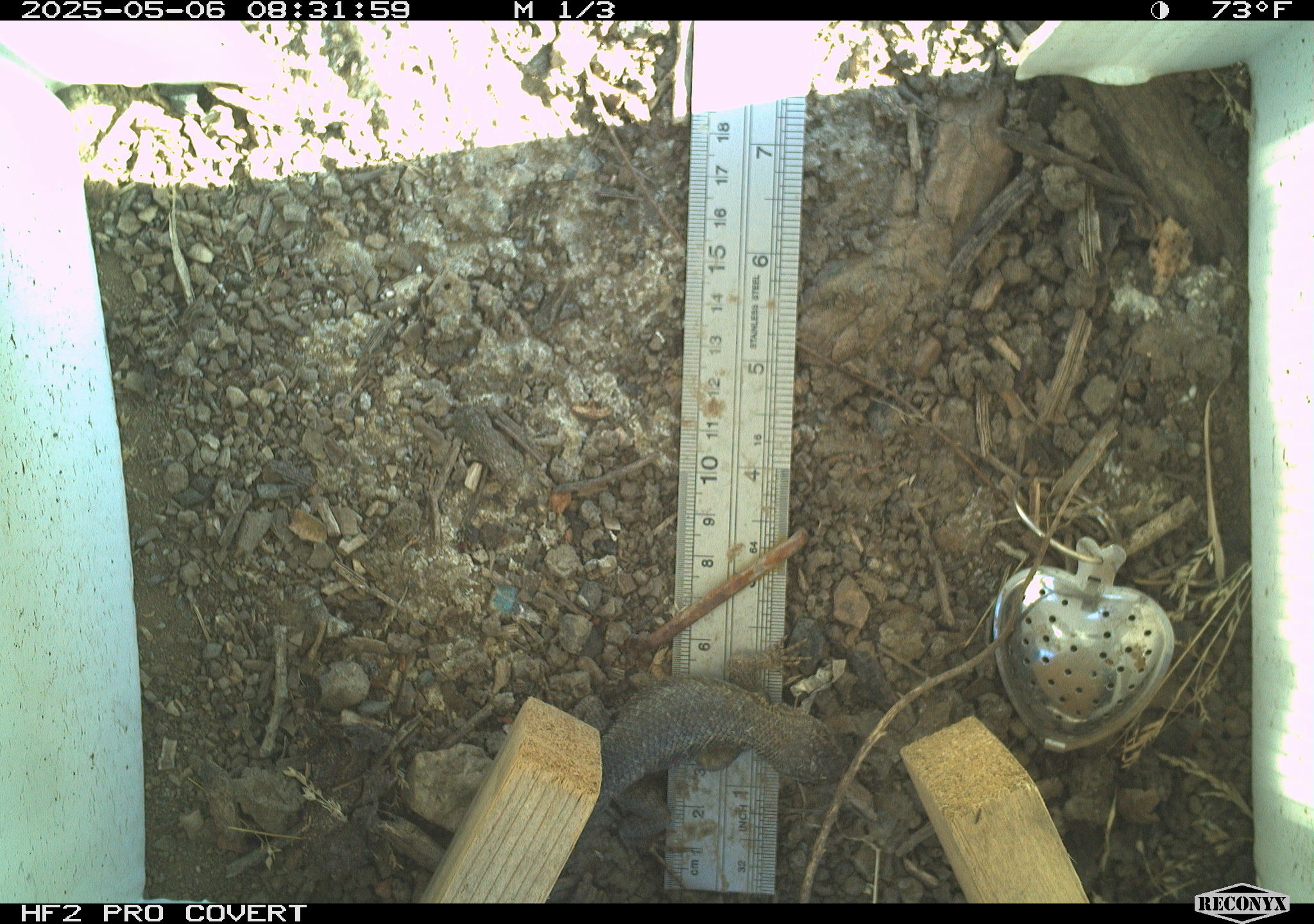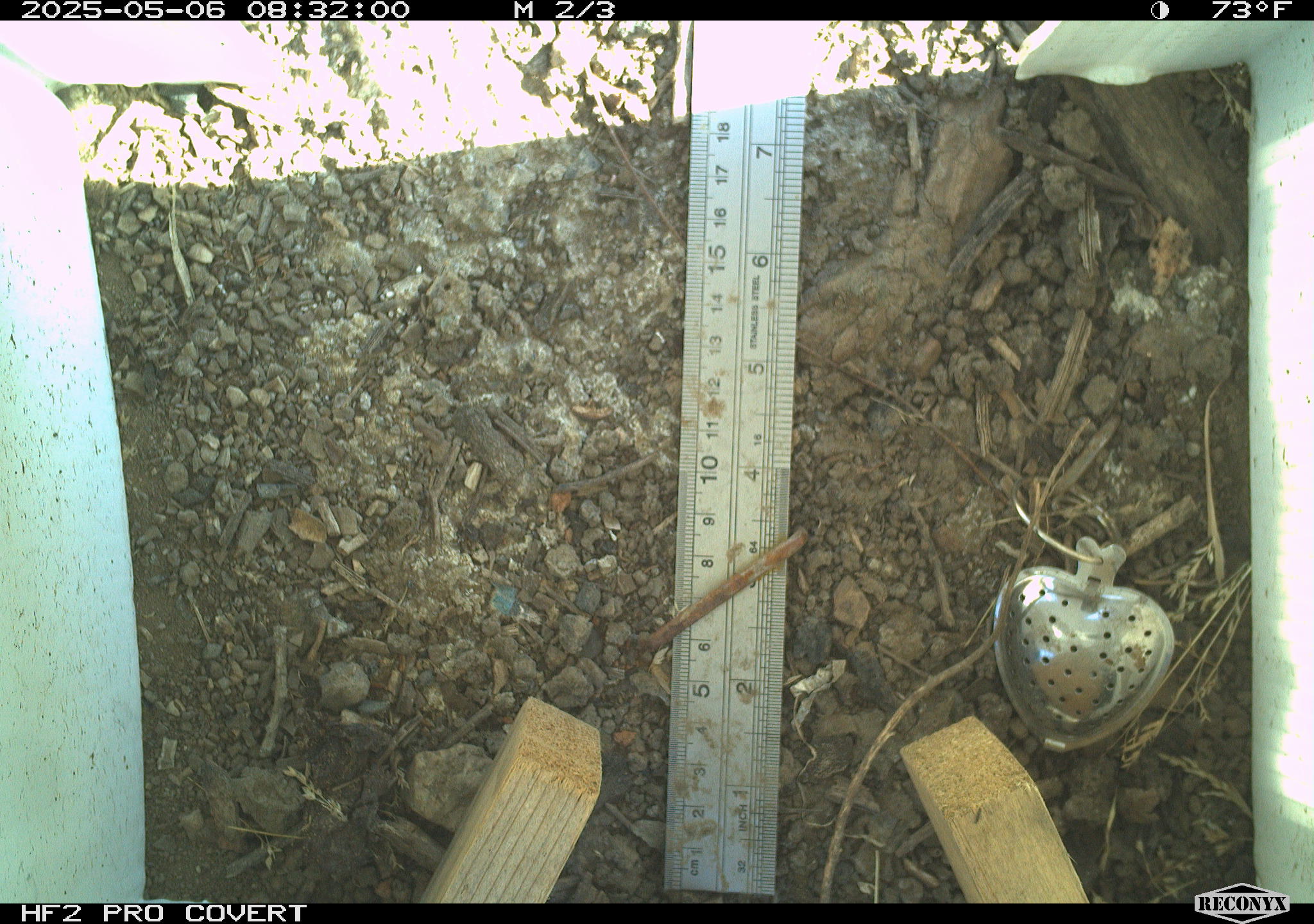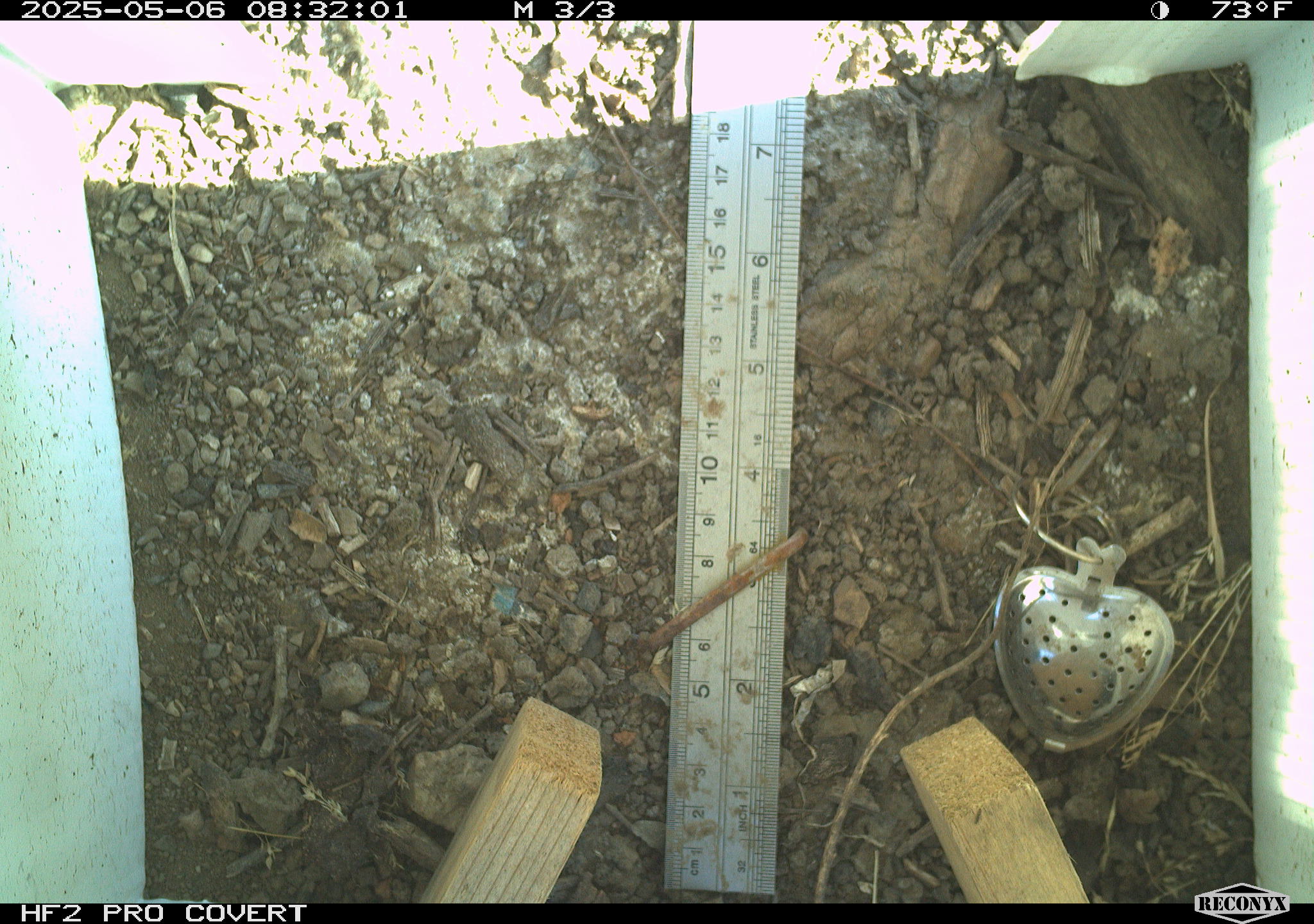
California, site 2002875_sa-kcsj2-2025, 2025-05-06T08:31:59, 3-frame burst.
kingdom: Animalia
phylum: Chordata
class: Reptilia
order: Squamata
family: Phrynosomatidae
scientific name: Phrynosomatidae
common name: north american spiny lizards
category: sceloporus/uta species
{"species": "sceloporus/uta species (north american spiny lizards) (Phrynosomatidae)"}